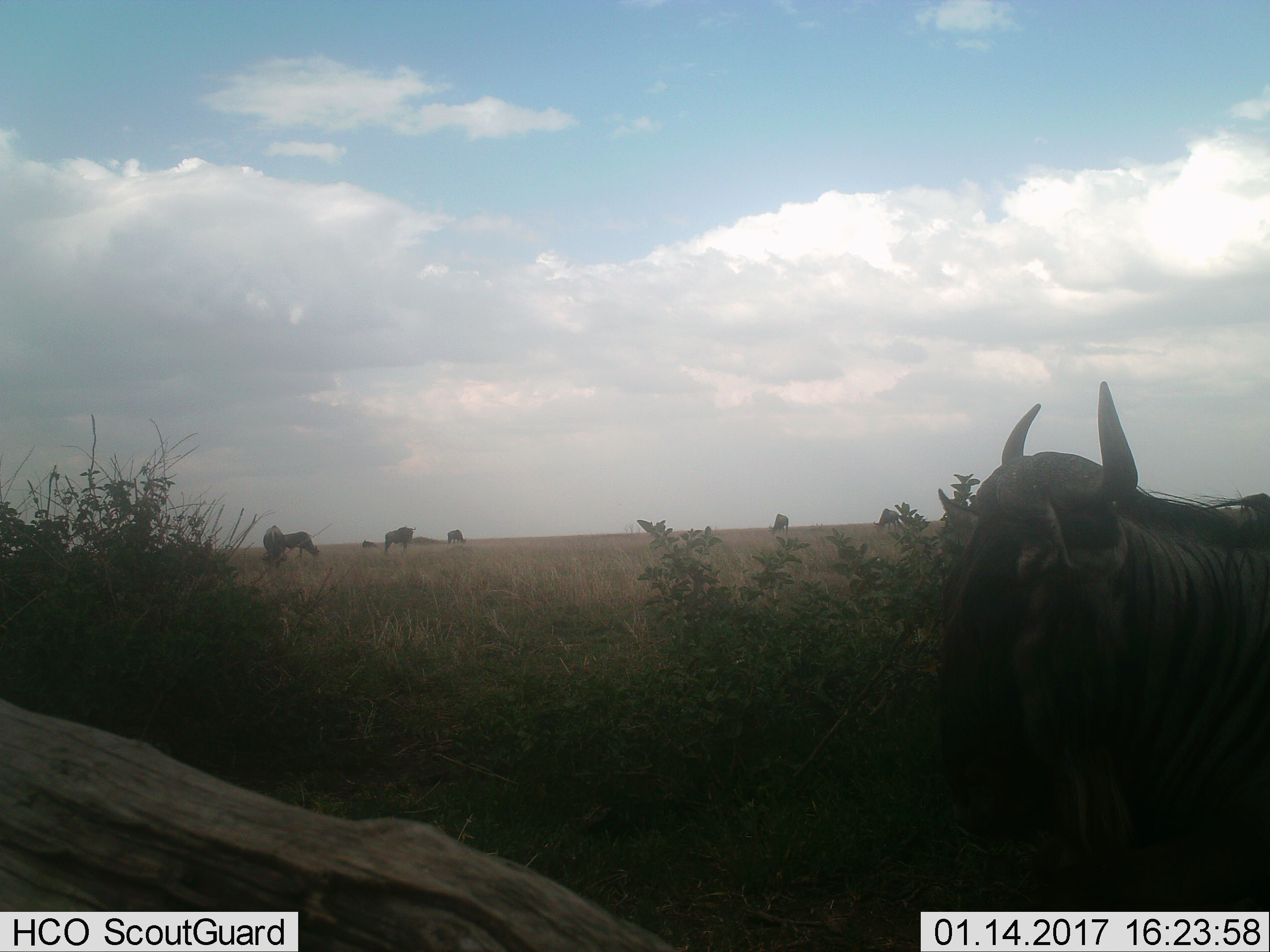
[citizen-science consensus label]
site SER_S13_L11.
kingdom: Animalia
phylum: Chordata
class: Mammalia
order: Artiodactyla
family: Bovidae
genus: Connochaetes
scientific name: Connochaetes taurinus taurinus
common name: blue wildebeest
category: wildebeestblue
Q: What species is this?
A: Wildebeestblue (blue wildebeest) (Connochaetes taurinus taurinus).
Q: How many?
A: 7.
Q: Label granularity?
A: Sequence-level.